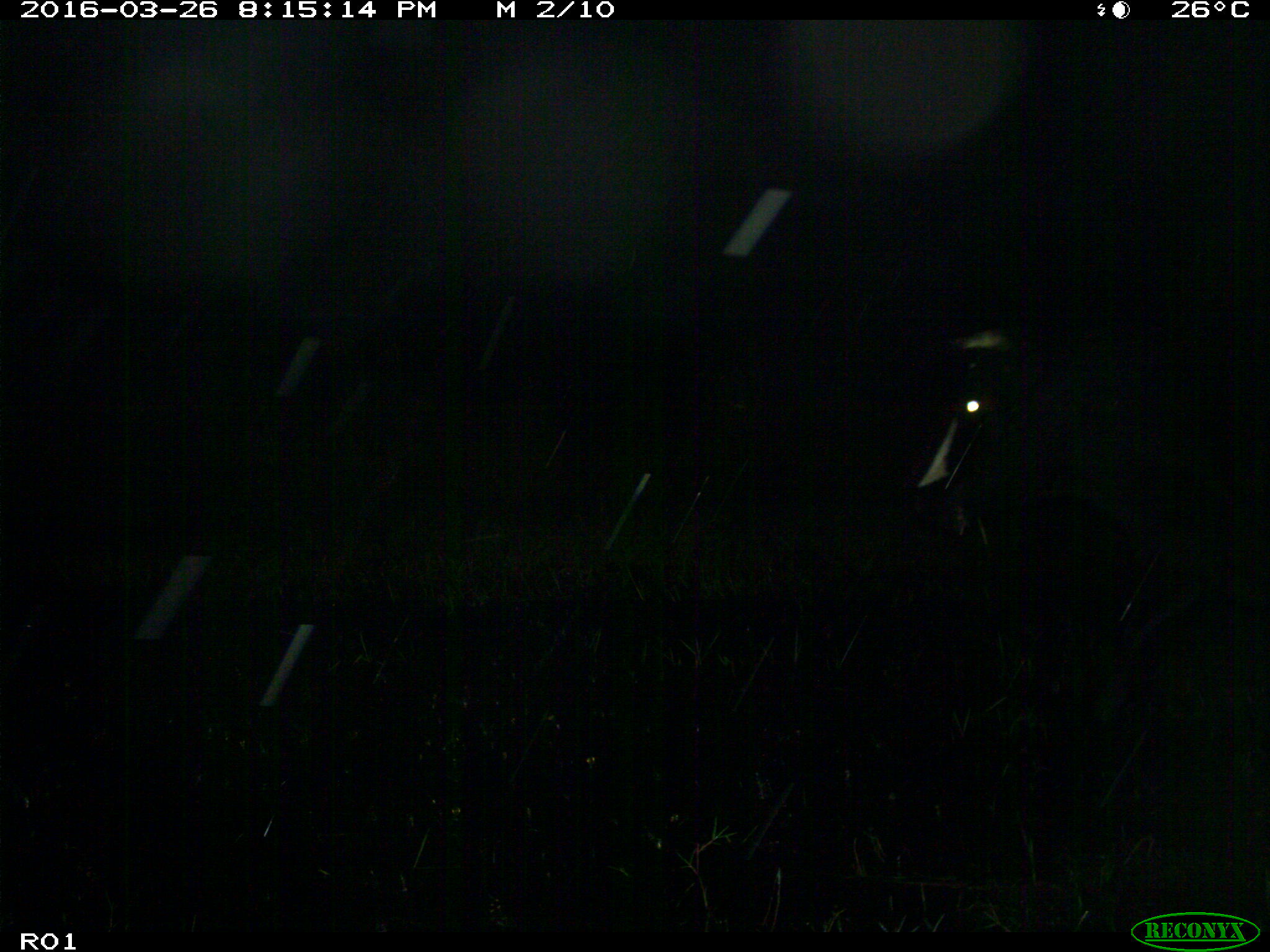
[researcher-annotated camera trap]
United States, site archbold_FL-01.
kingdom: Animalia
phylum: Chordata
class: Mammalia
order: Artiodactyla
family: Bovidae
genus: Bos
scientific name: Bos taurus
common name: domestic cow